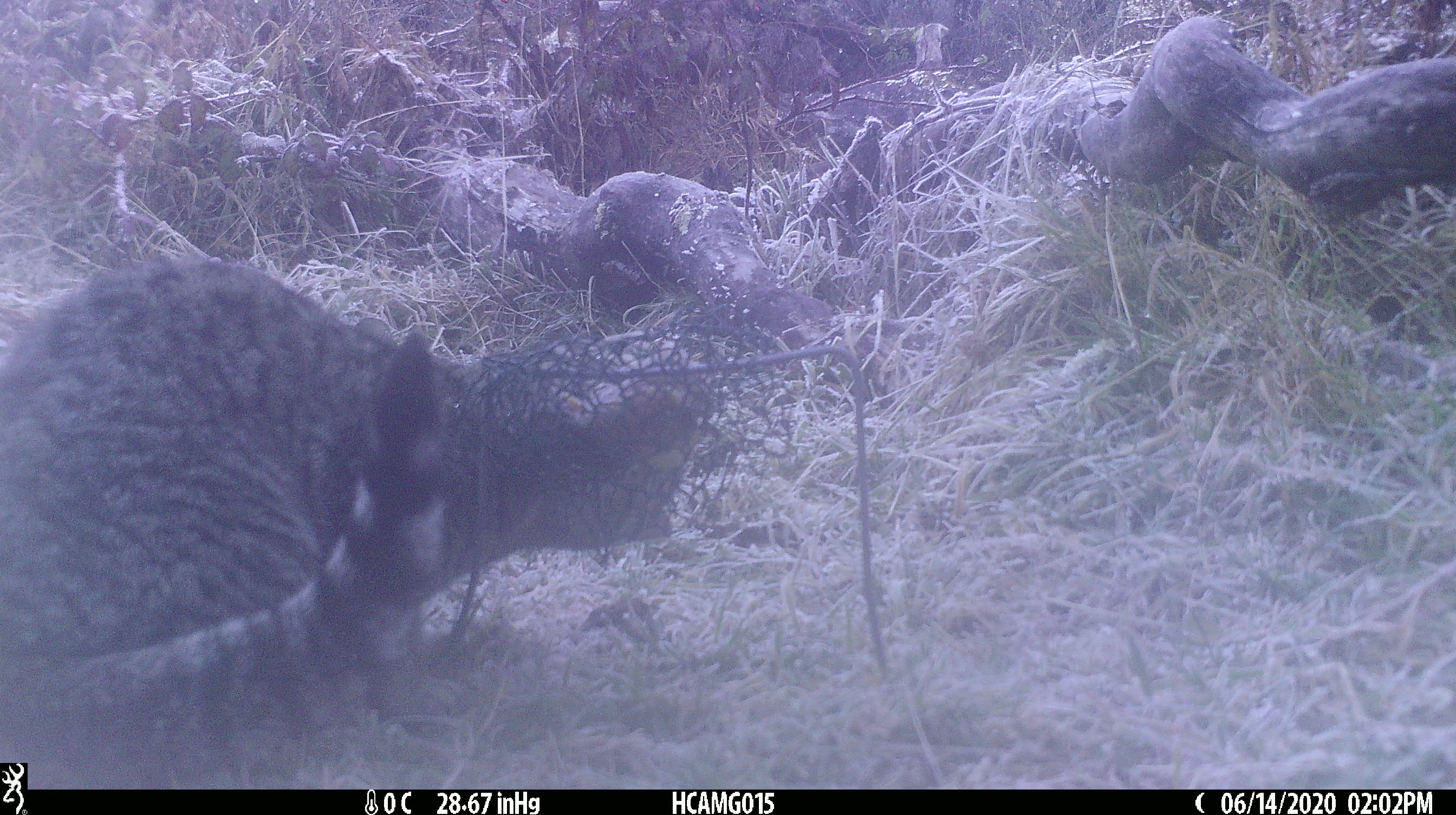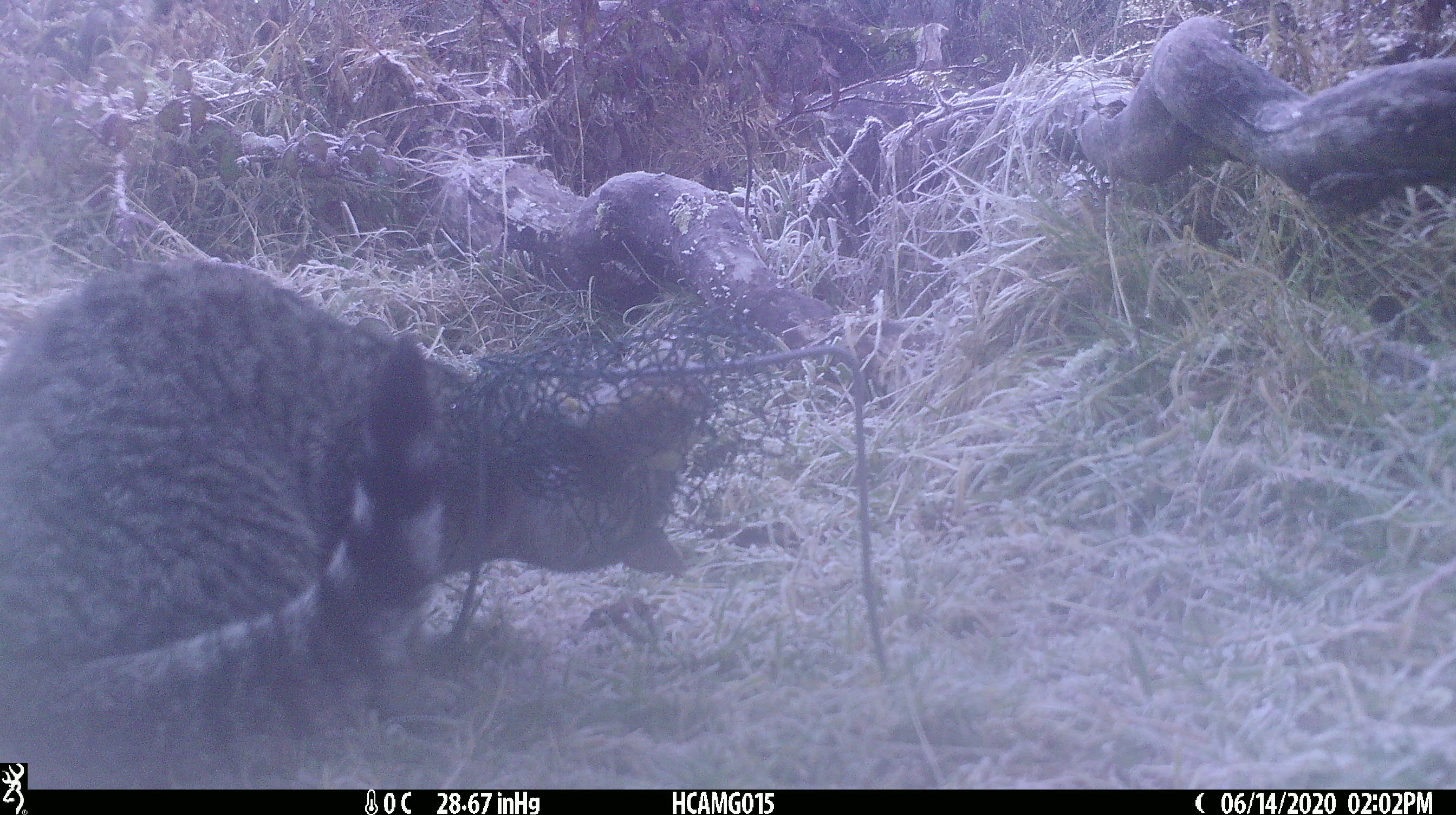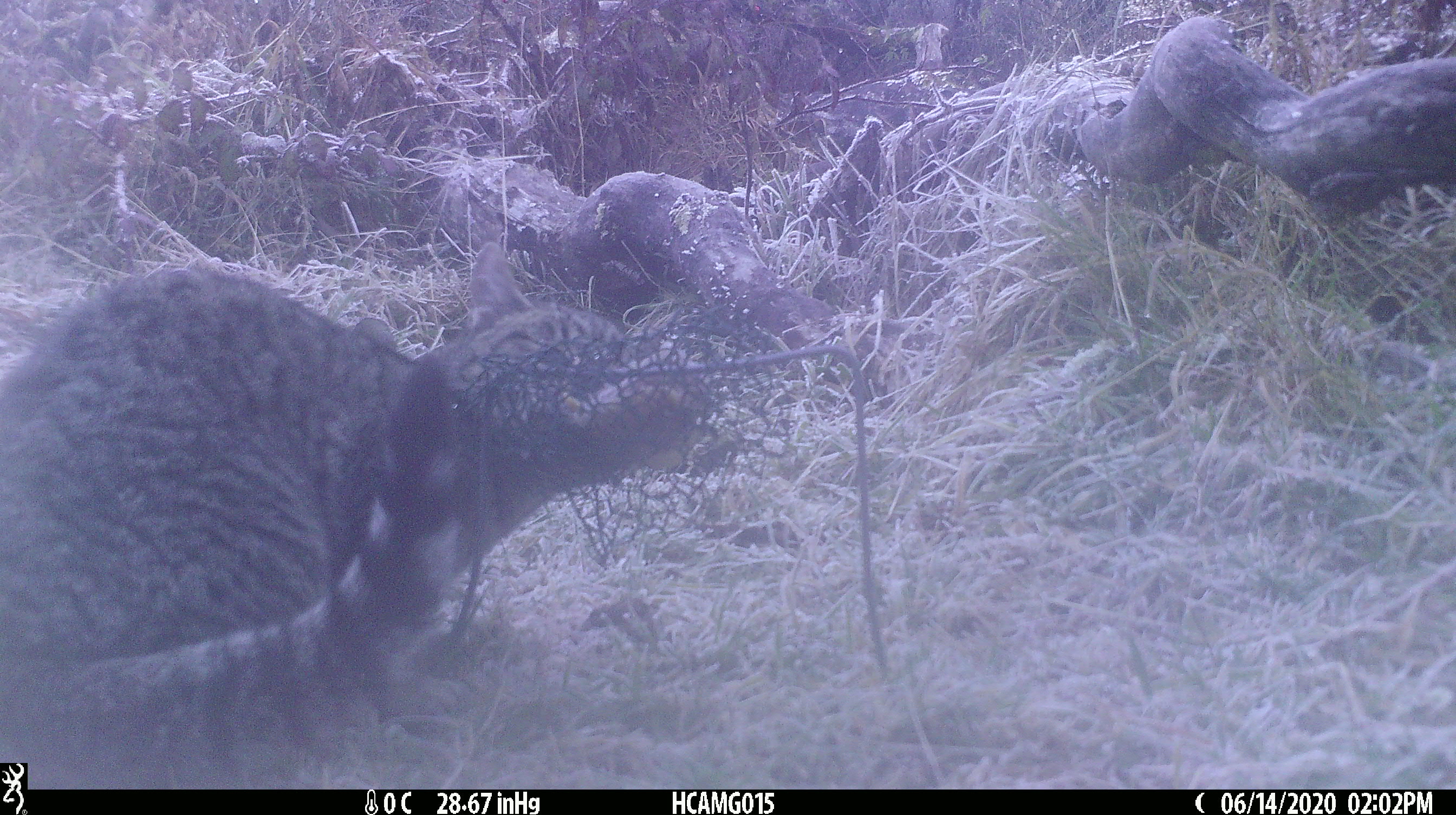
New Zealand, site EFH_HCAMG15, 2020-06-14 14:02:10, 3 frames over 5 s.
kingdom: Animalia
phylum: Chordata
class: Mammalia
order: Carnivora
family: Felidae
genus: Felis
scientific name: Felis catus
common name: domestic cat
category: cat